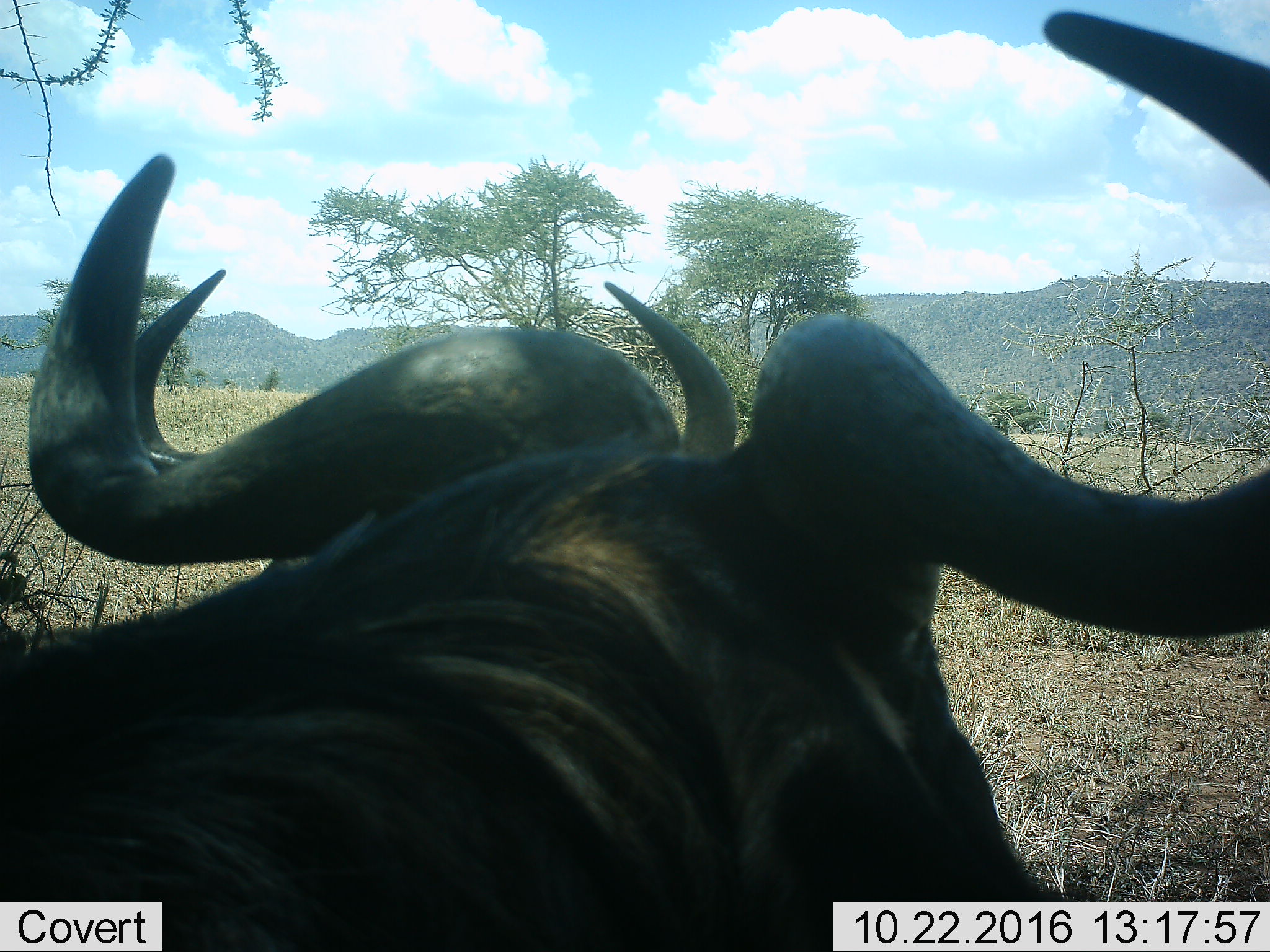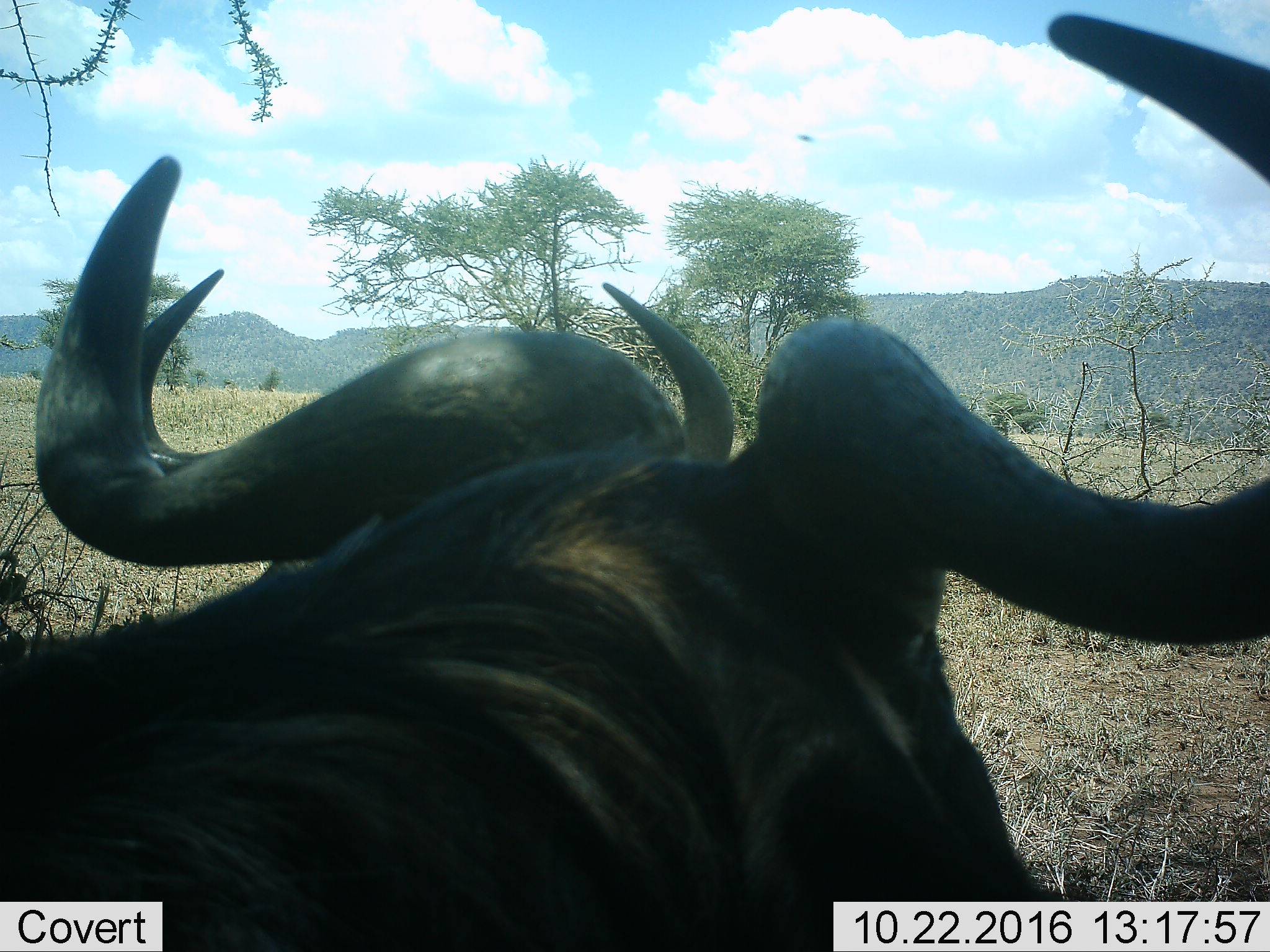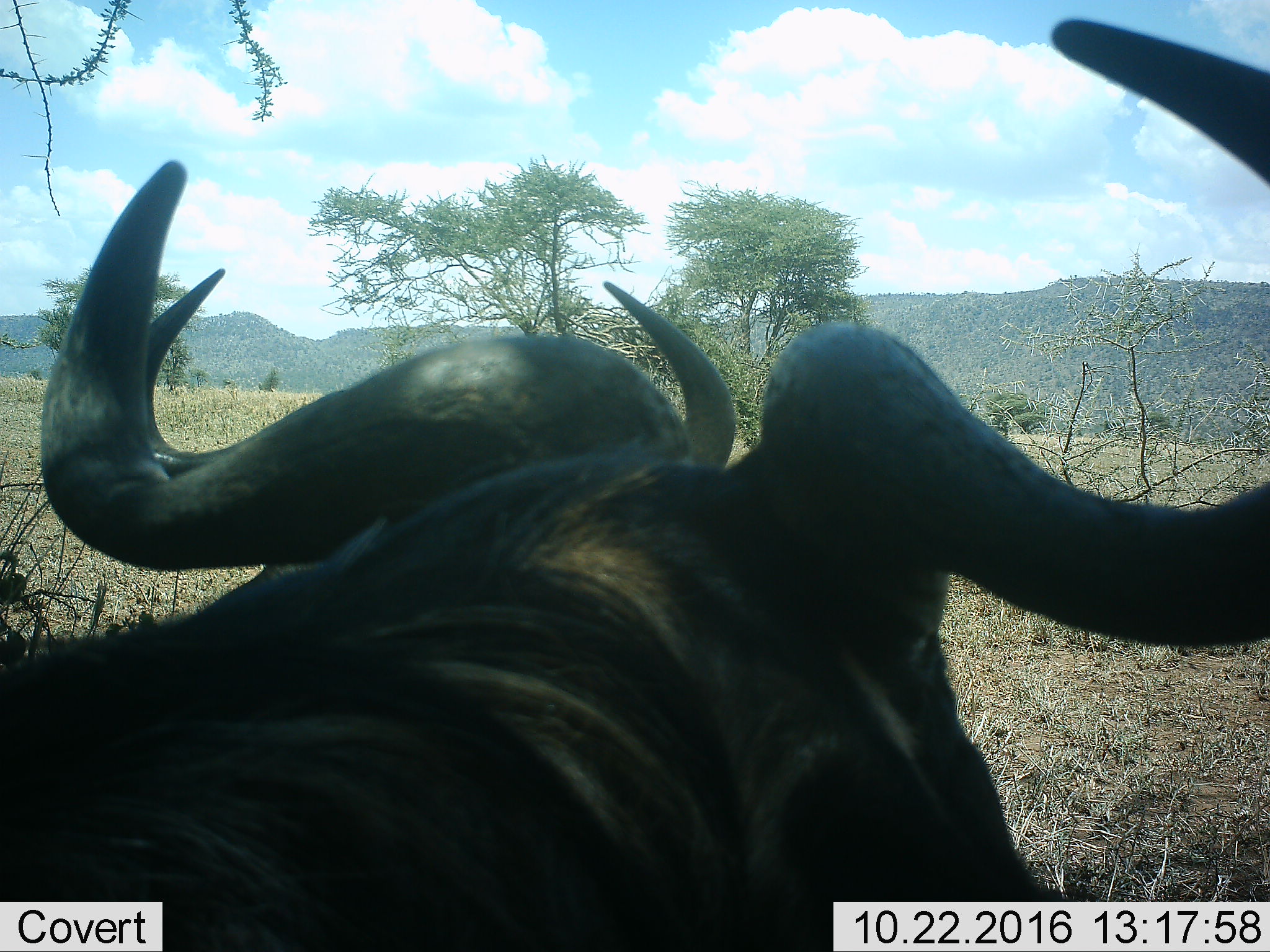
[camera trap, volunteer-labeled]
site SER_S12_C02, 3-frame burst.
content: unidentified animal